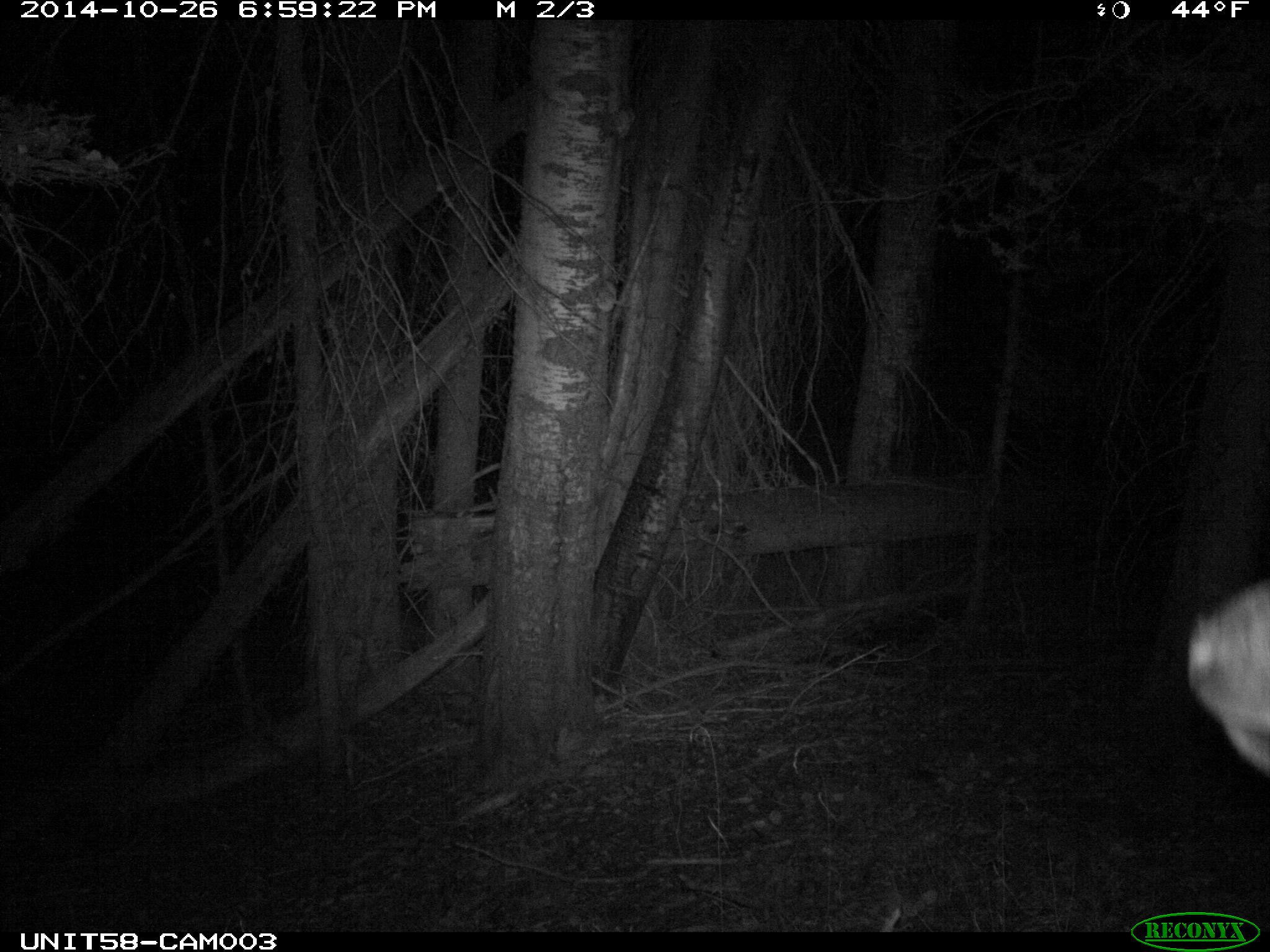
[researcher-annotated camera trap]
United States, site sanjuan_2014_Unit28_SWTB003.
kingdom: Animalia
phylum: Chordata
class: Mammalia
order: Artiodactyla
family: Cervidae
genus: Cervus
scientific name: Cervus elaphus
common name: red deer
Cervus elaphus (red deer).